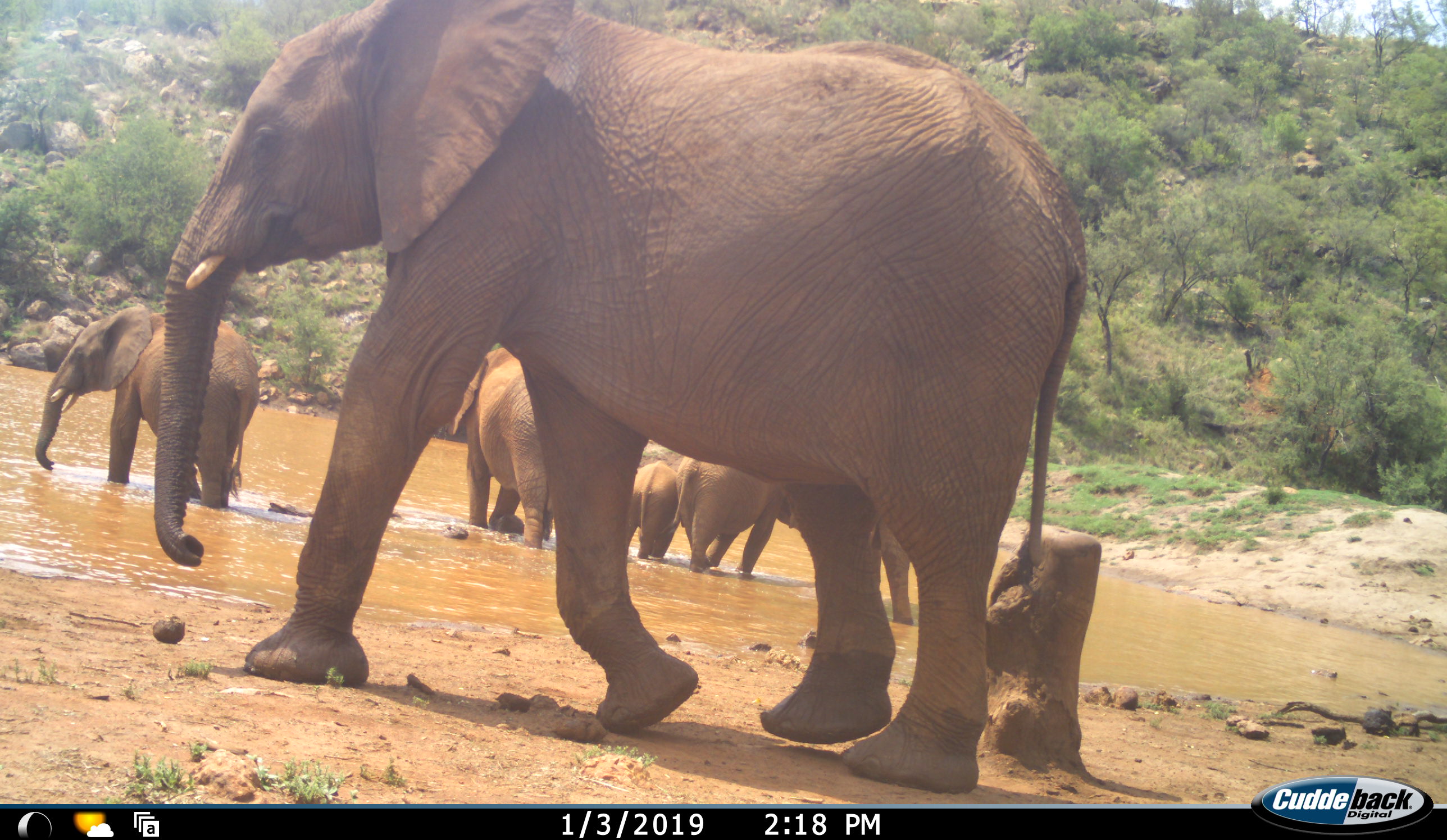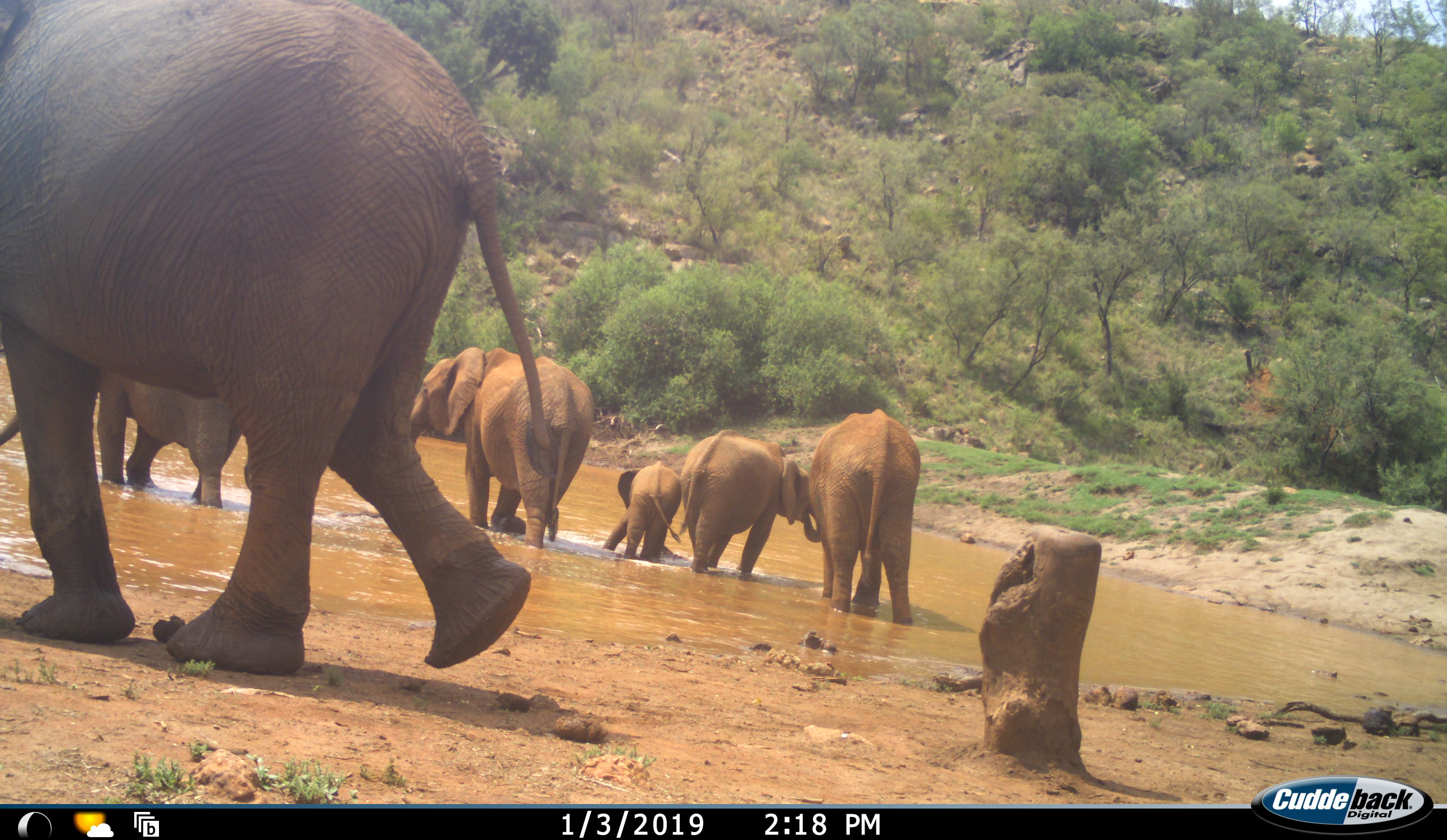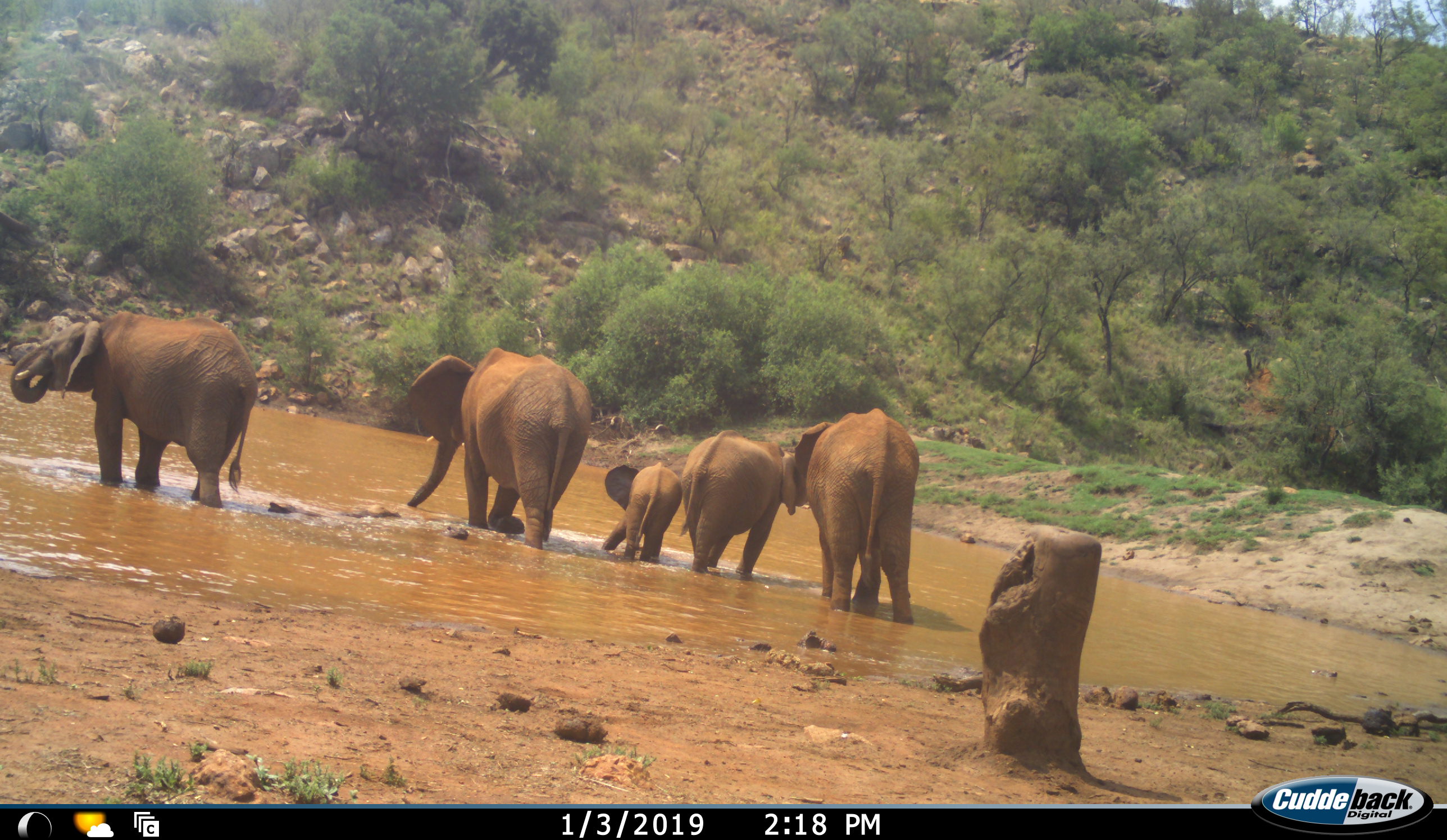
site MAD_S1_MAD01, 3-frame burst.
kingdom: Animalia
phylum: Chordata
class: Mammalia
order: Proboscidea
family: Elephantidae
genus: Loxodonta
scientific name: Loxodonta africana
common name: african bush elephant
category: elephant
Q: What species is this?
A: Elephant (african bush elephant) (Loxodonta africana).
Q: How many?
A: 6.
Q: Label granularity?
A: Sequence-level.